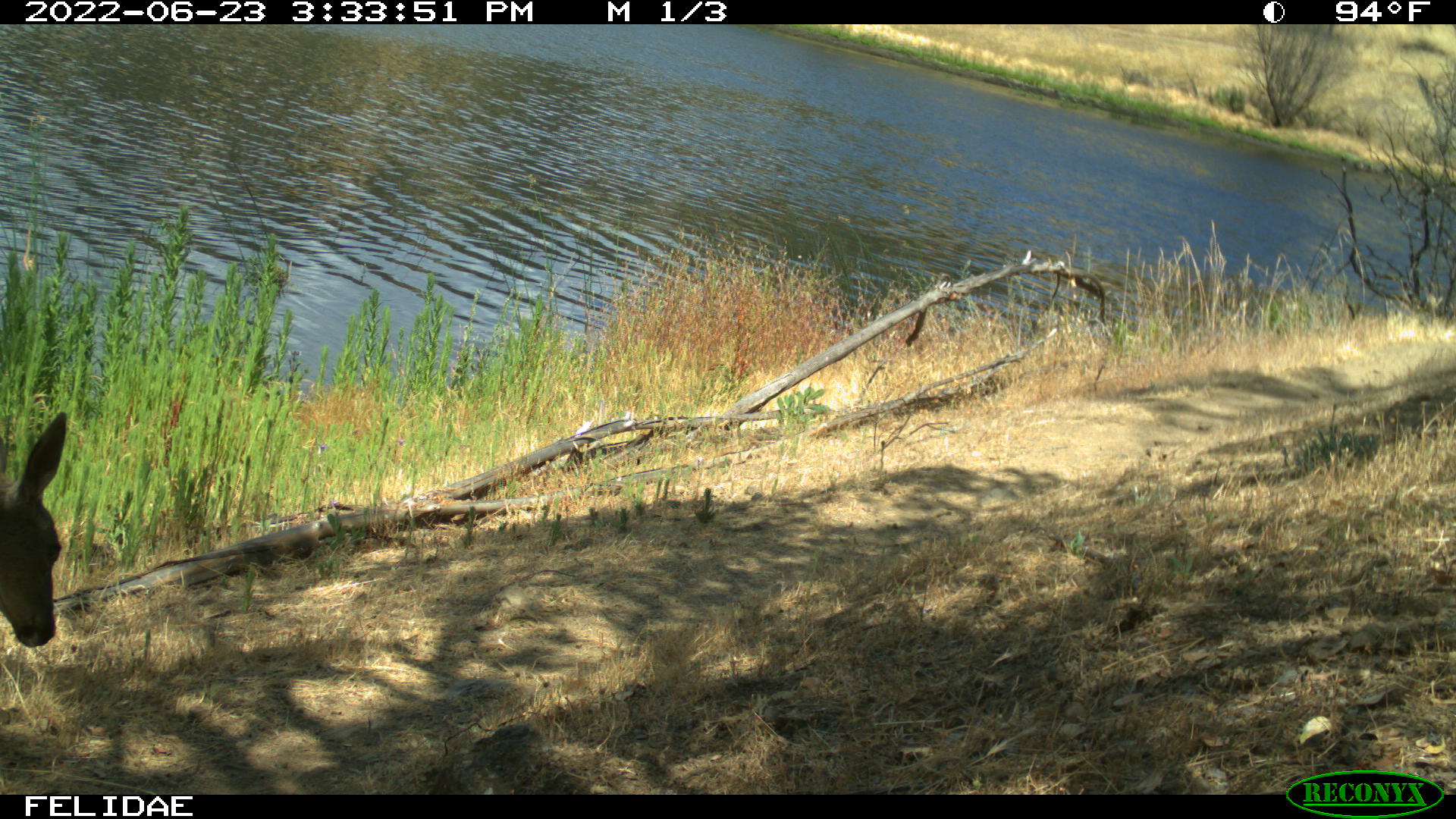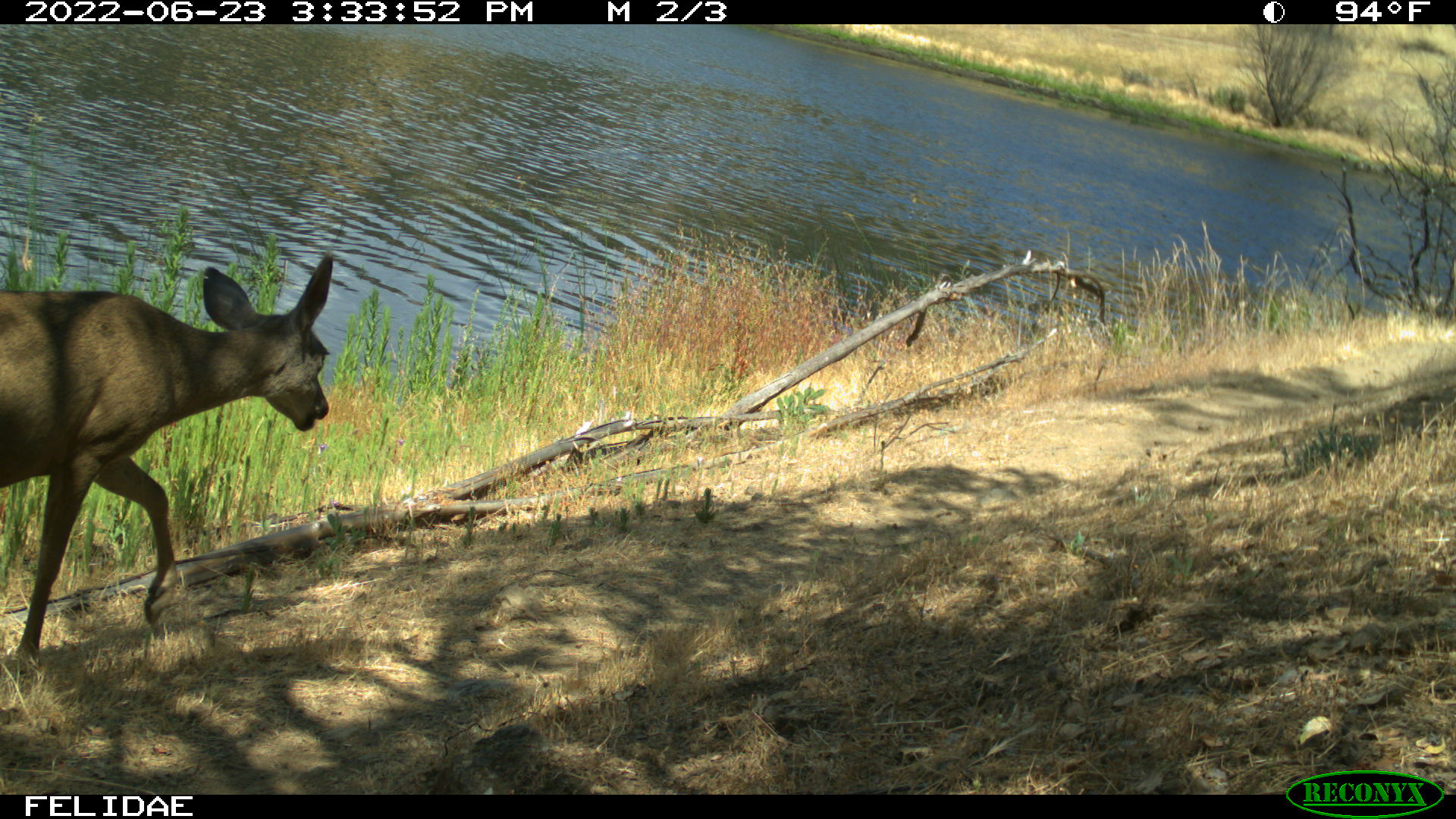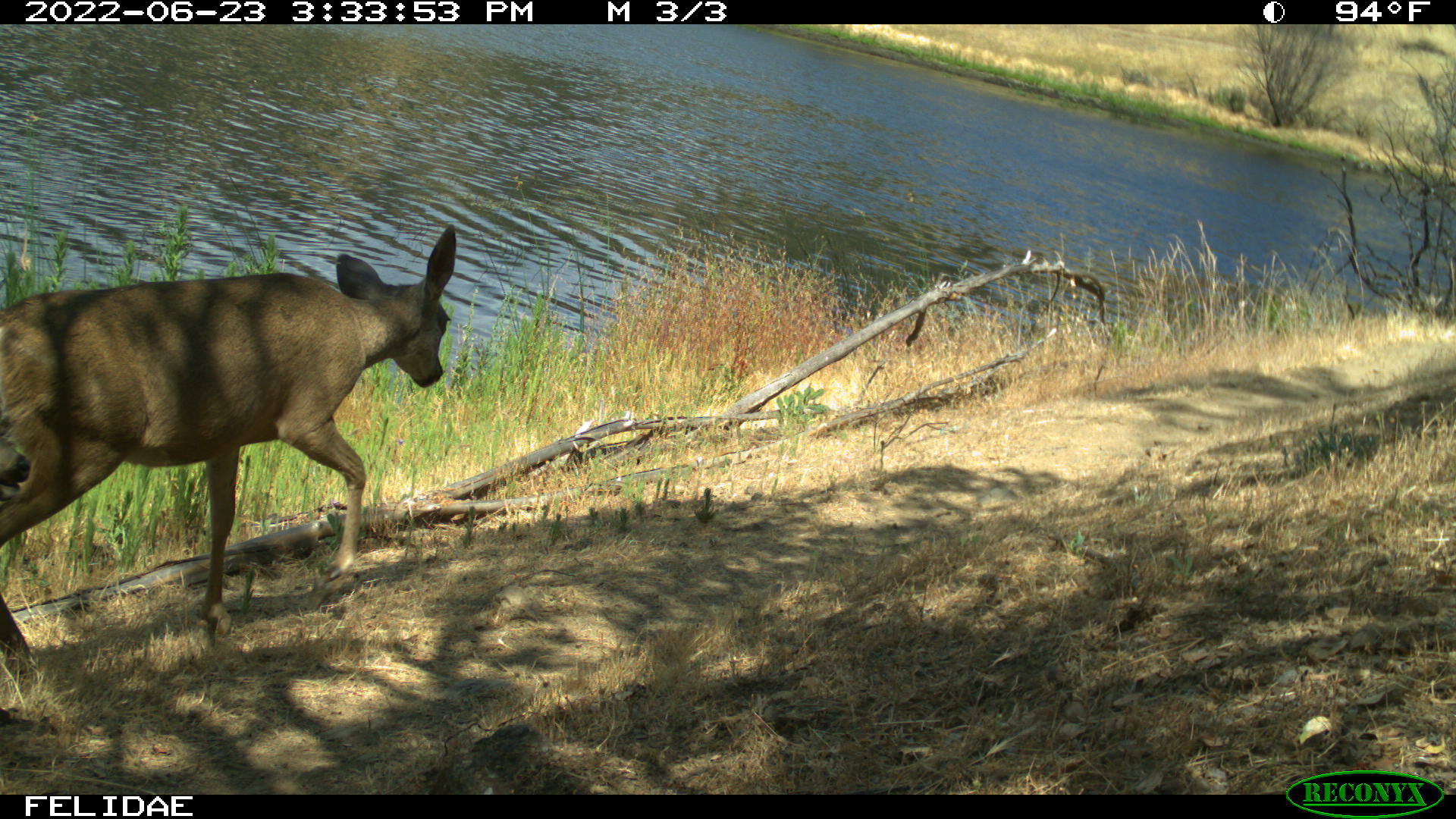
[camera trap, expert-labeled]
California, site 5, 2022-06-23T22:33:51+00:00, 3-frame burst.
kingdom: Animalia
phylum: Chordata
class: Mammalia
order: Artiodactyla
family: Cervidae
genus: Odocoileus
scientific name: Odocoileus hemionus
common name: mule deer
Mule deer (Odocoileus hemionus).